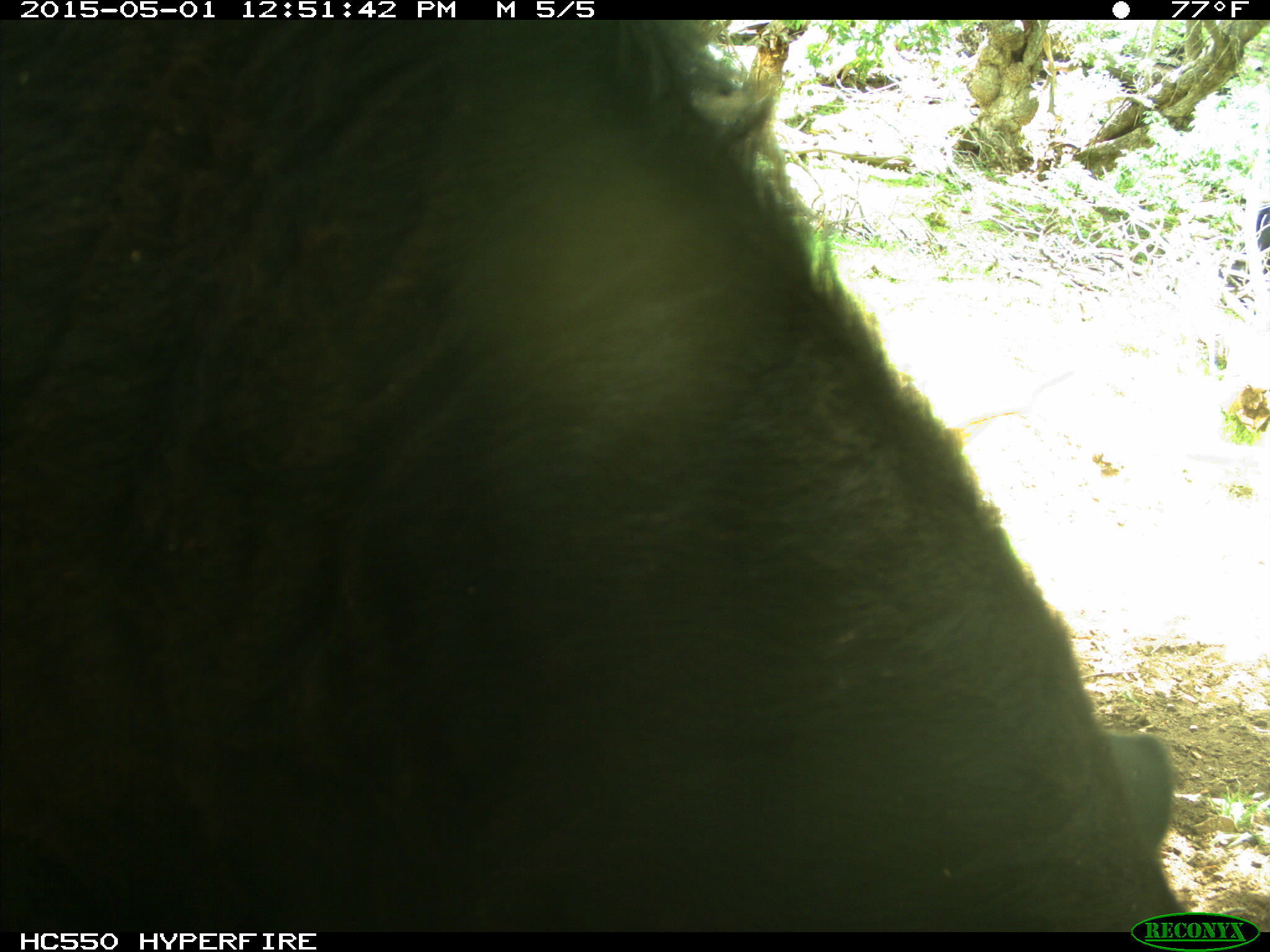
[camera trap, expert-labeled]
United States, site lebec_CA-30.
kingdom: Animalia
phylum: Chordata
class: Mammalia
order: Artiodactyla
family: Bovidae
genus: Bos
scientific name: Bos taurus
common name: domestic cow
Bos taurus (domestic cow).